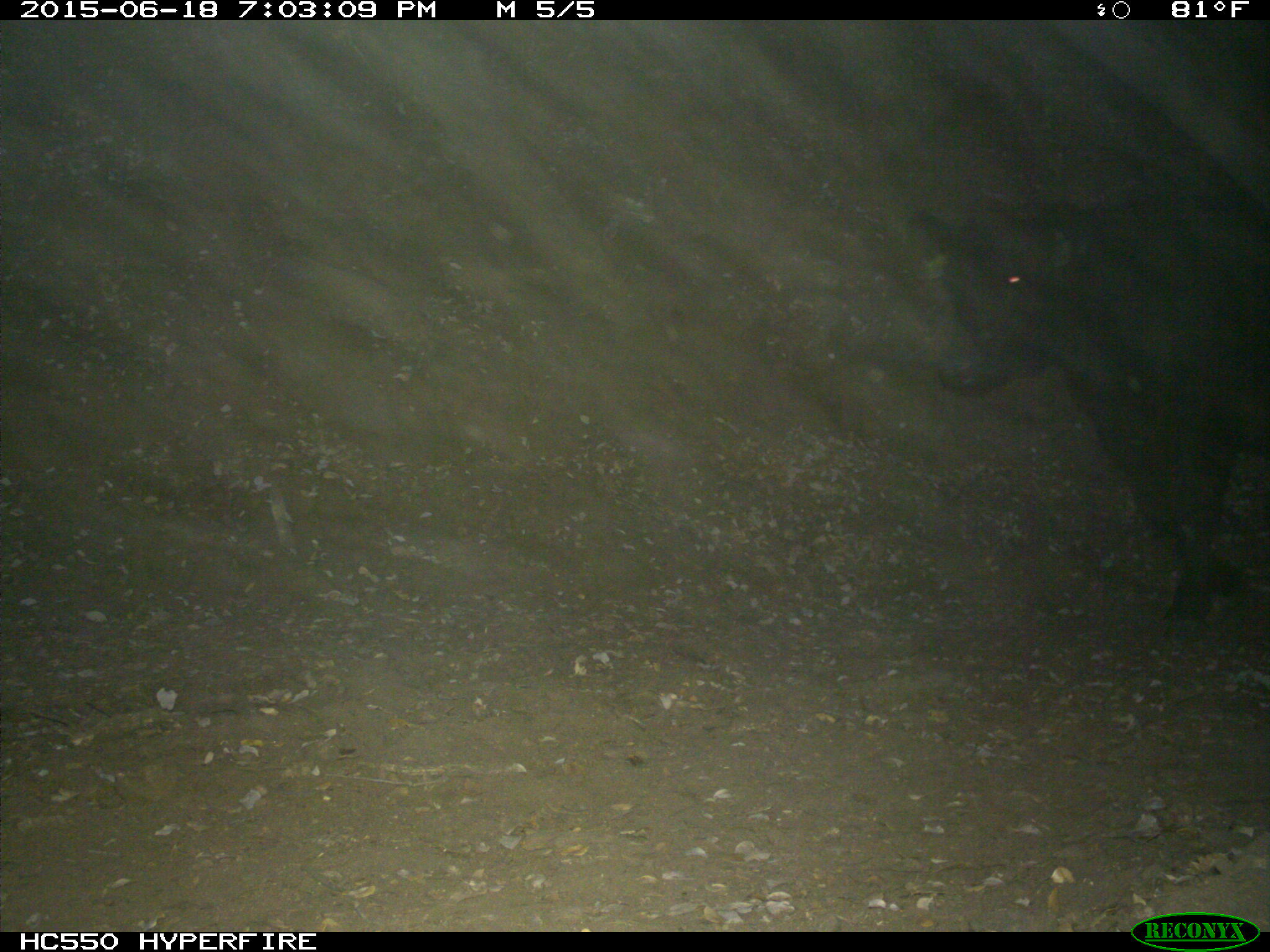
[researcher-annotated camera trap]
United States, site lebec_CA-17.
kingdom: Animalia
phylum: Chordata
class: Mammalia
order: Artiodactyla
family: Bovidae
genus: Bos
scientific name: Bos taurus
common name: domestic cow